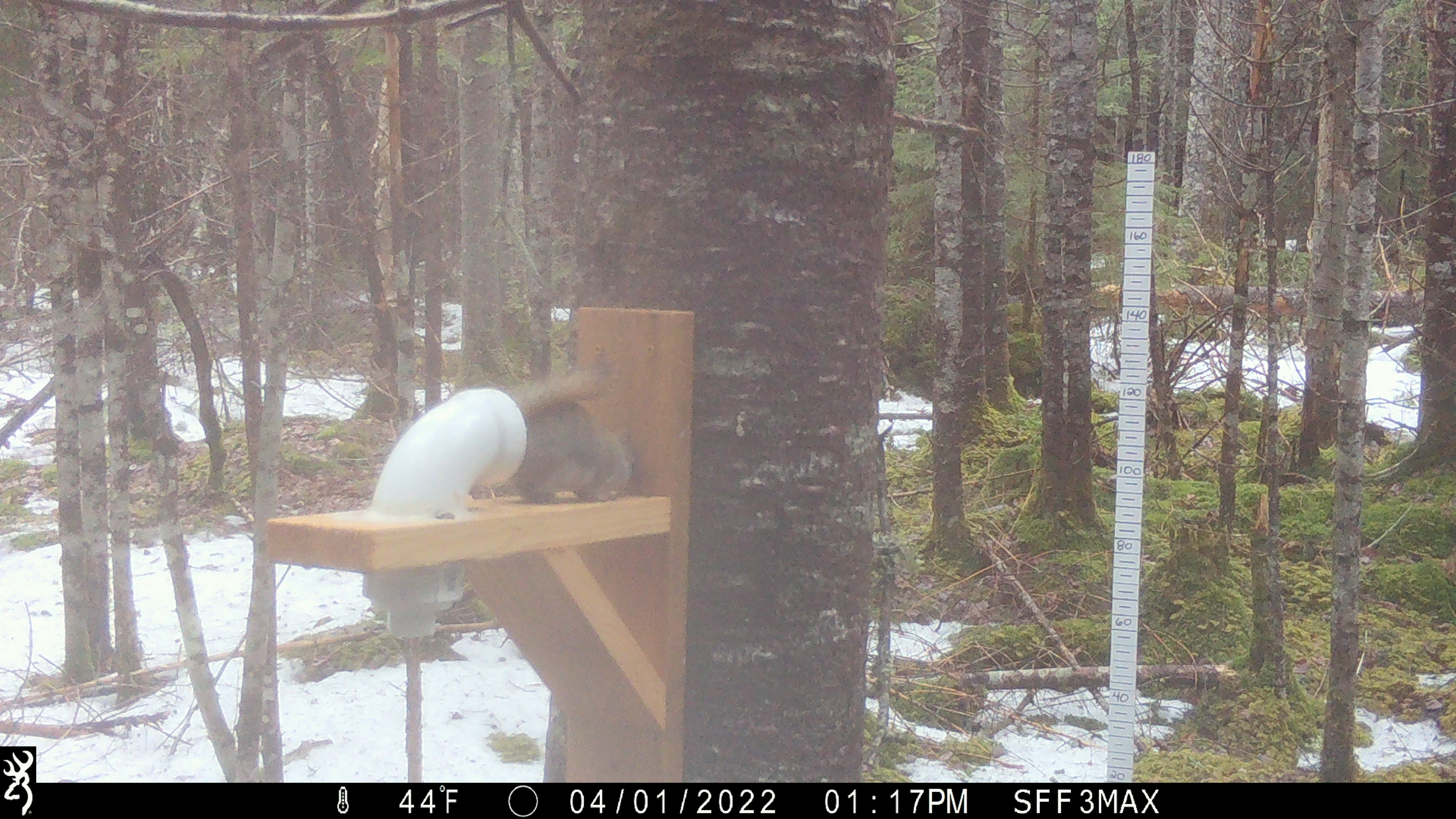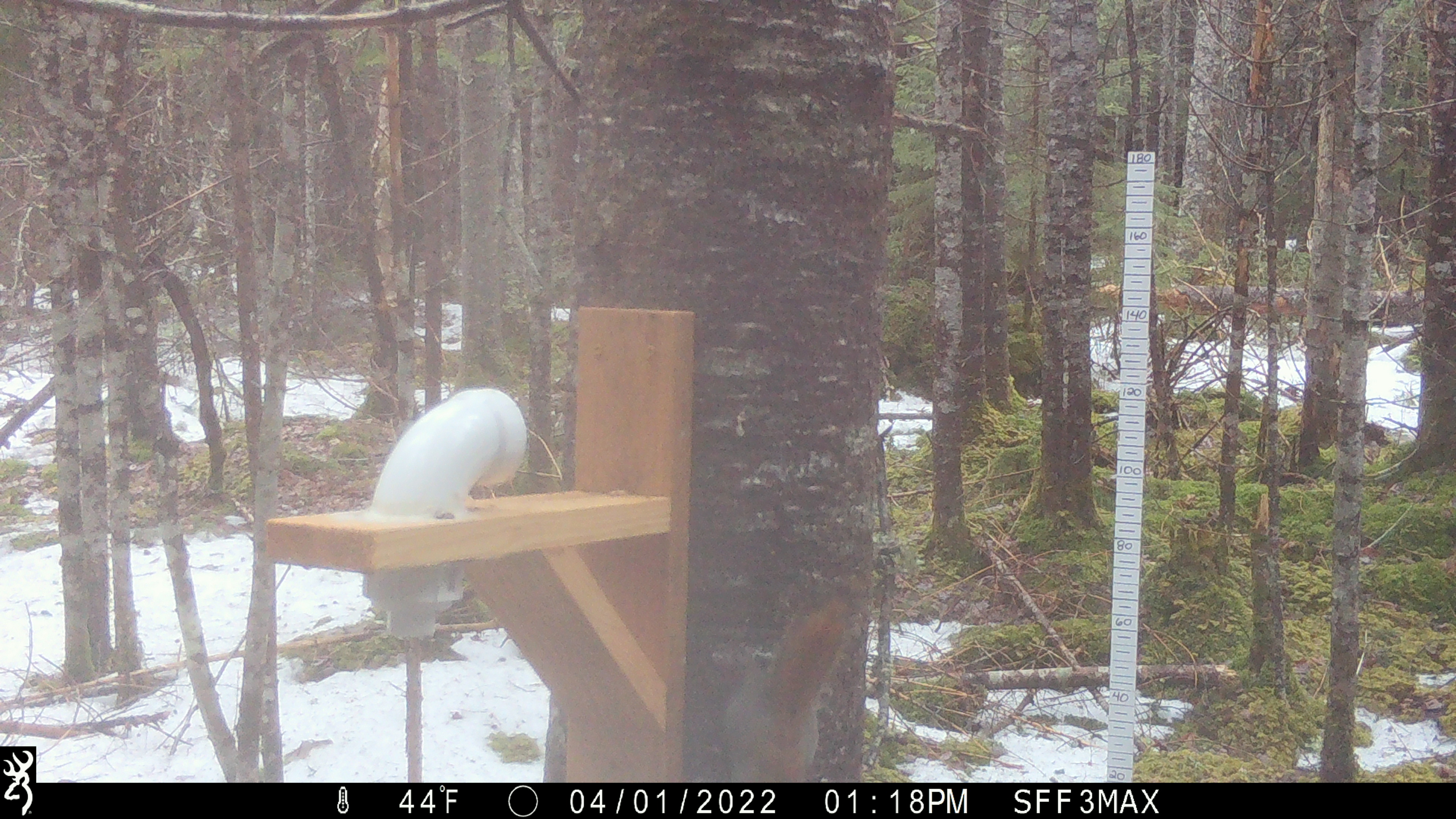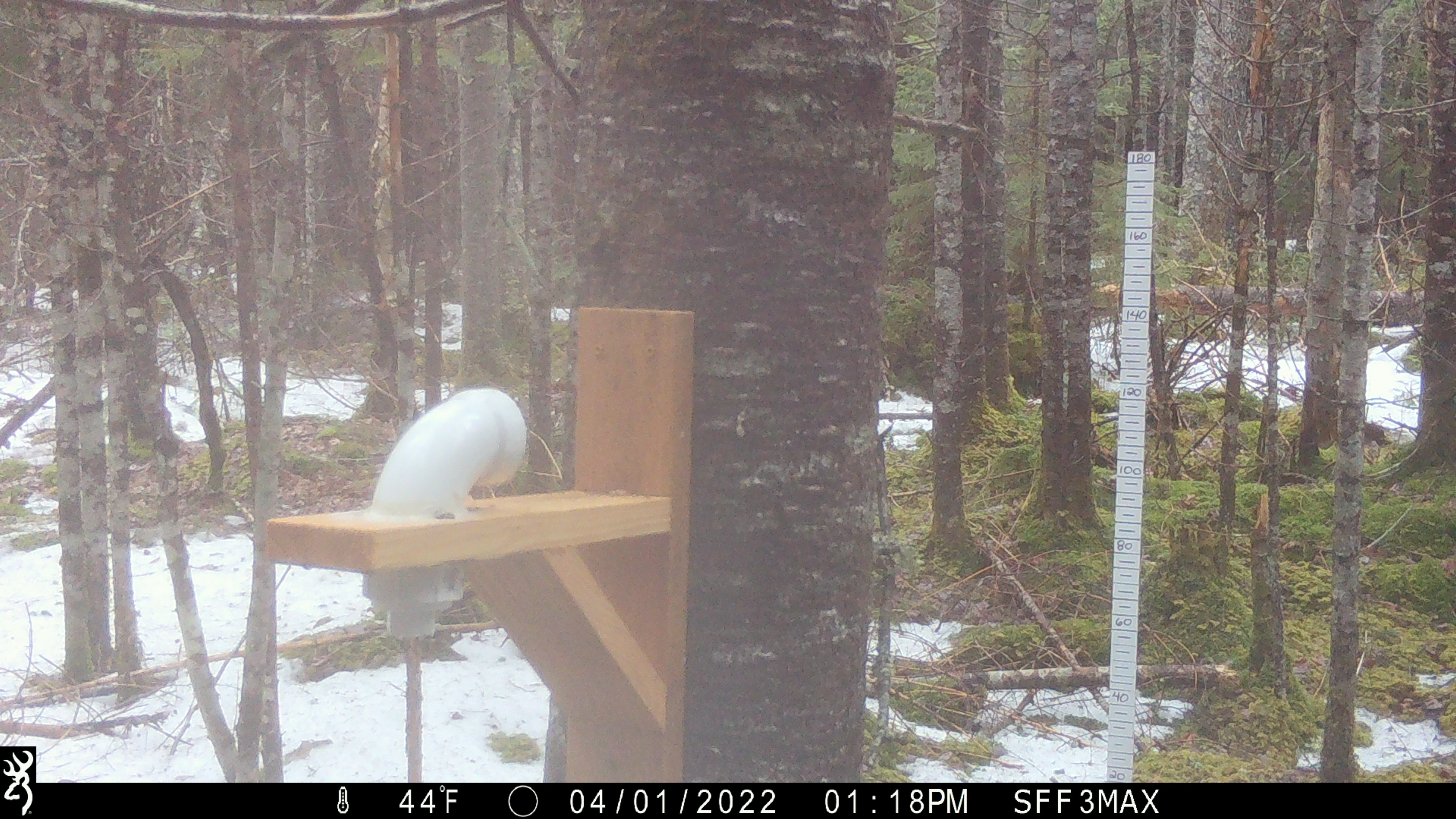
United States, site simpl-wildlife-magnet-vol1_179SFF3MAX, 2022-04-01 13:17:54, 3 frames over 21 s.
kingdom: Animalia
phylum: Chordata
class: Mammalia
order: Rodentia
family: Sciuridae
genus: Tamiasciurus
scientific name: Tamiasciurus hudsonicus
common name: red squirrel